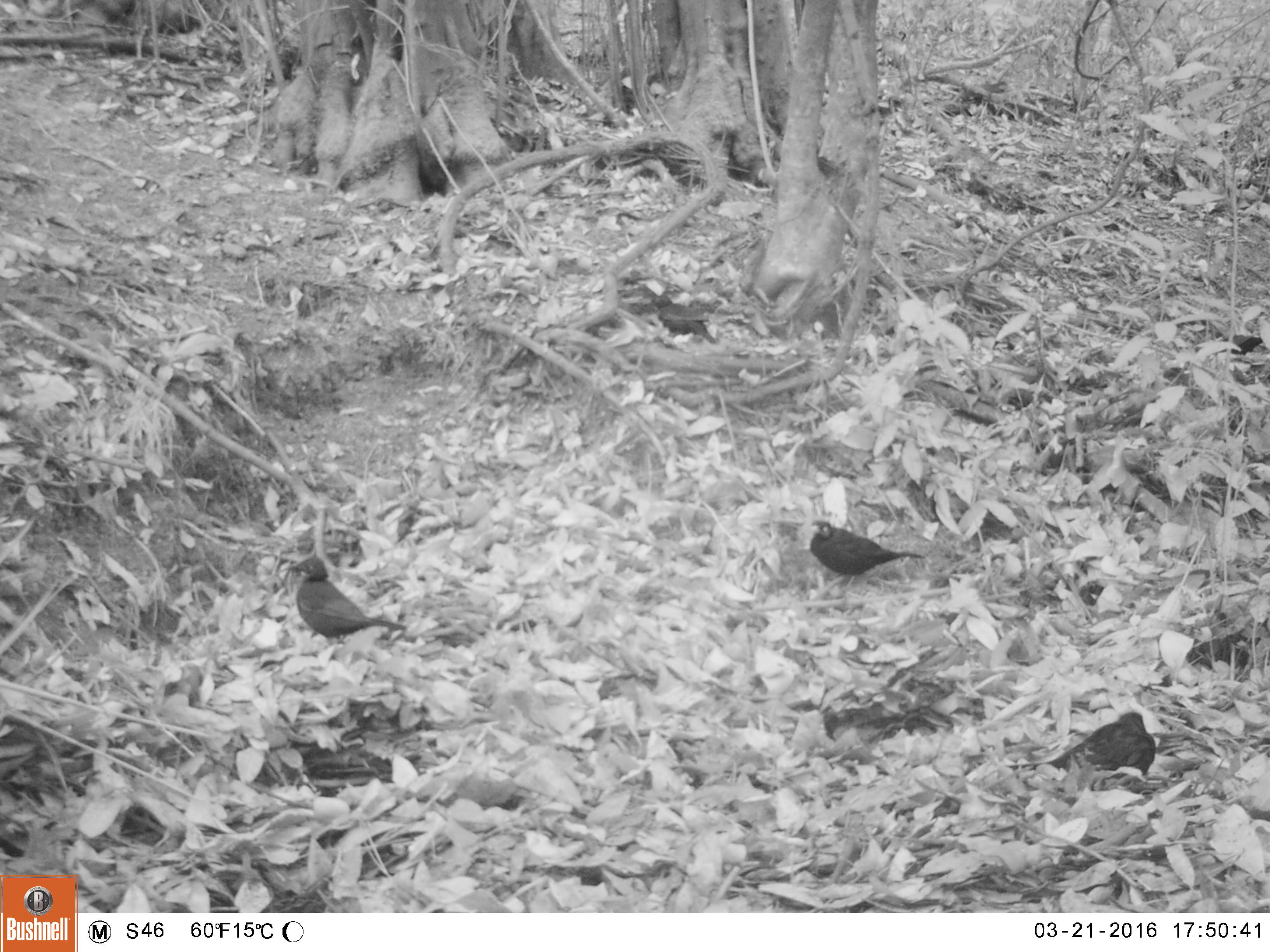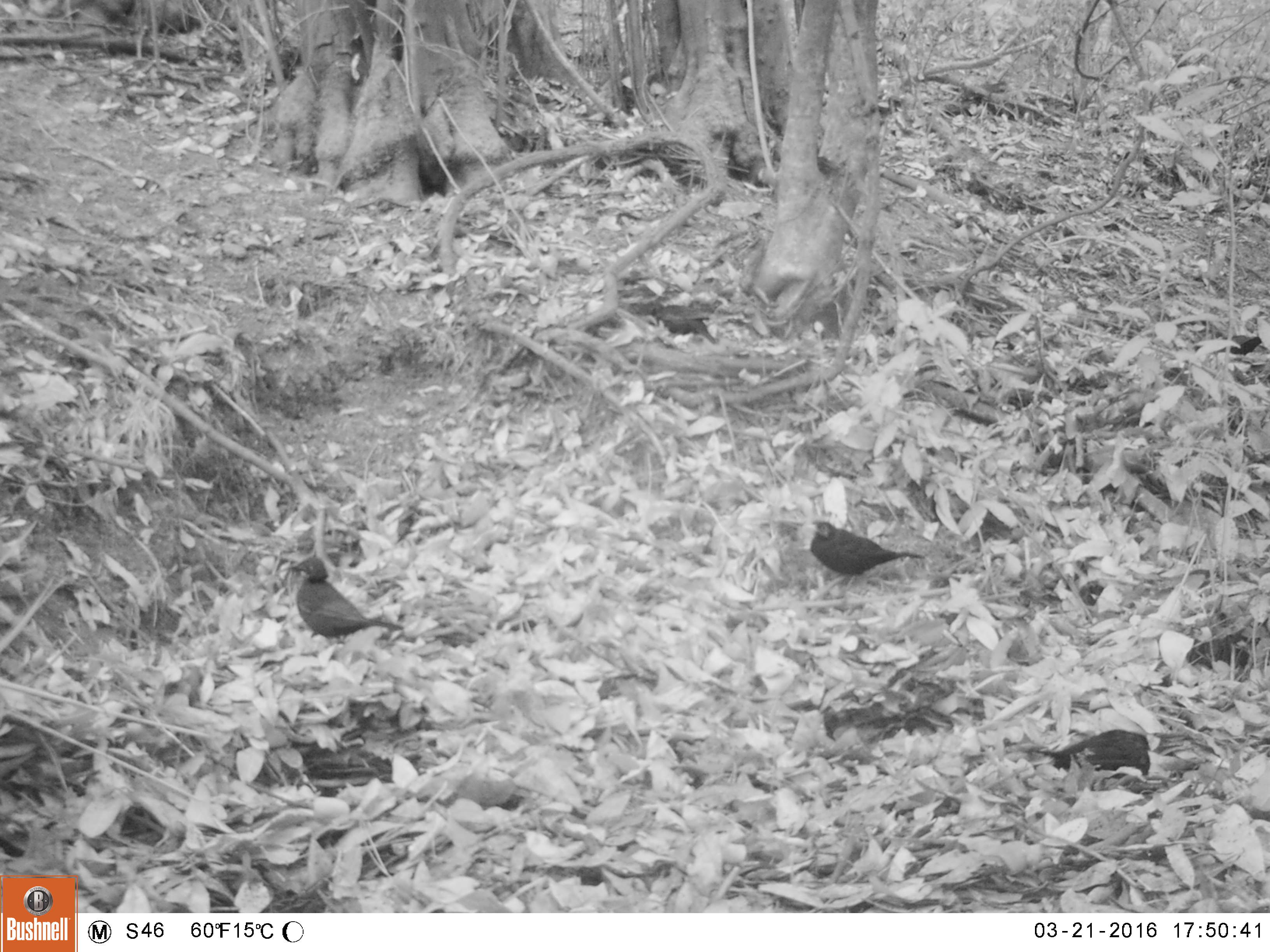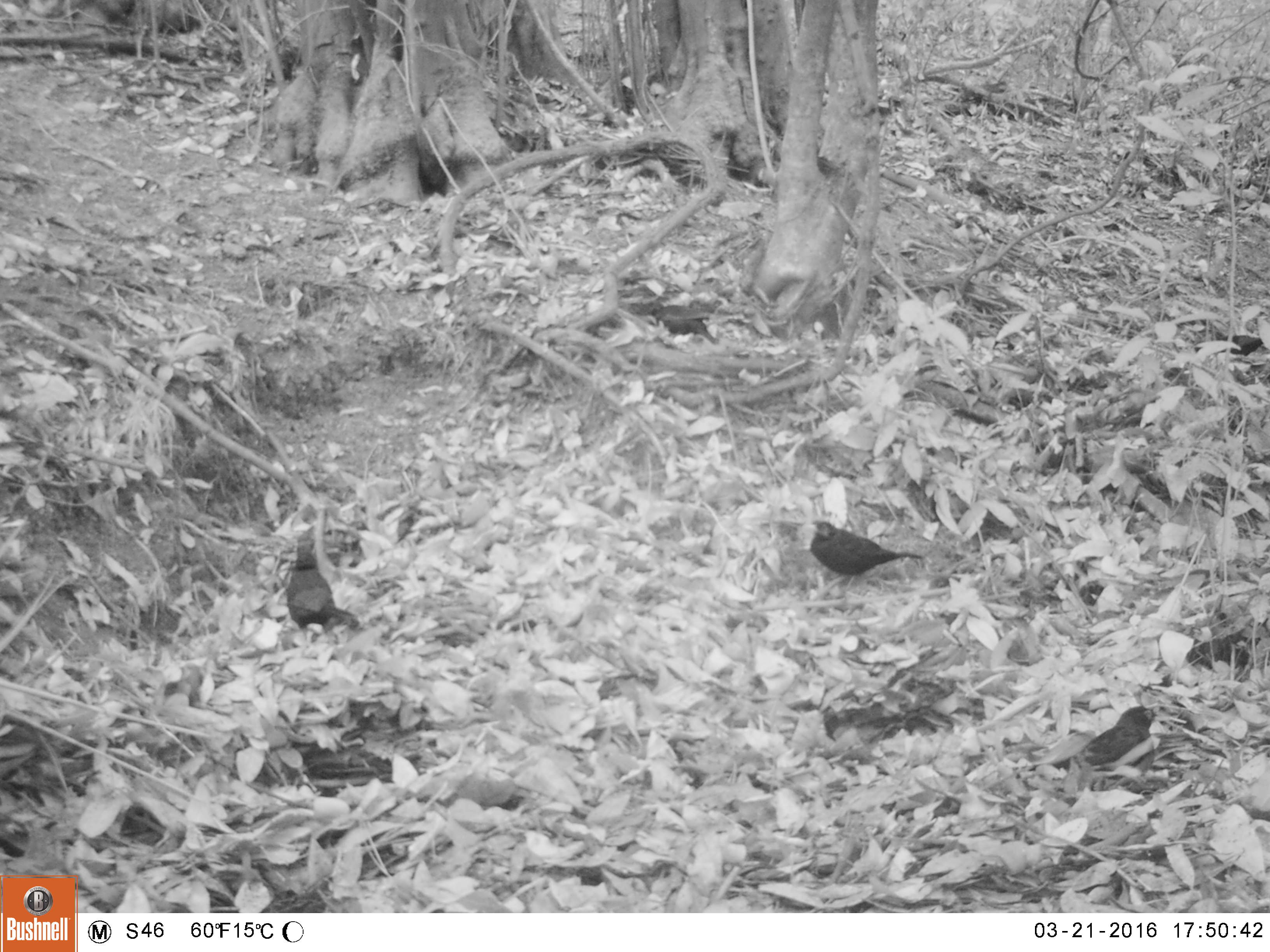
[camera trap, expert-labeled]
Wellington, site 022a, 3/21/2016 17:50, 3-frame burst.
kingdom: Animalia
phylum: Chordata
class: Aves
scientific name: Aves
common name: bird